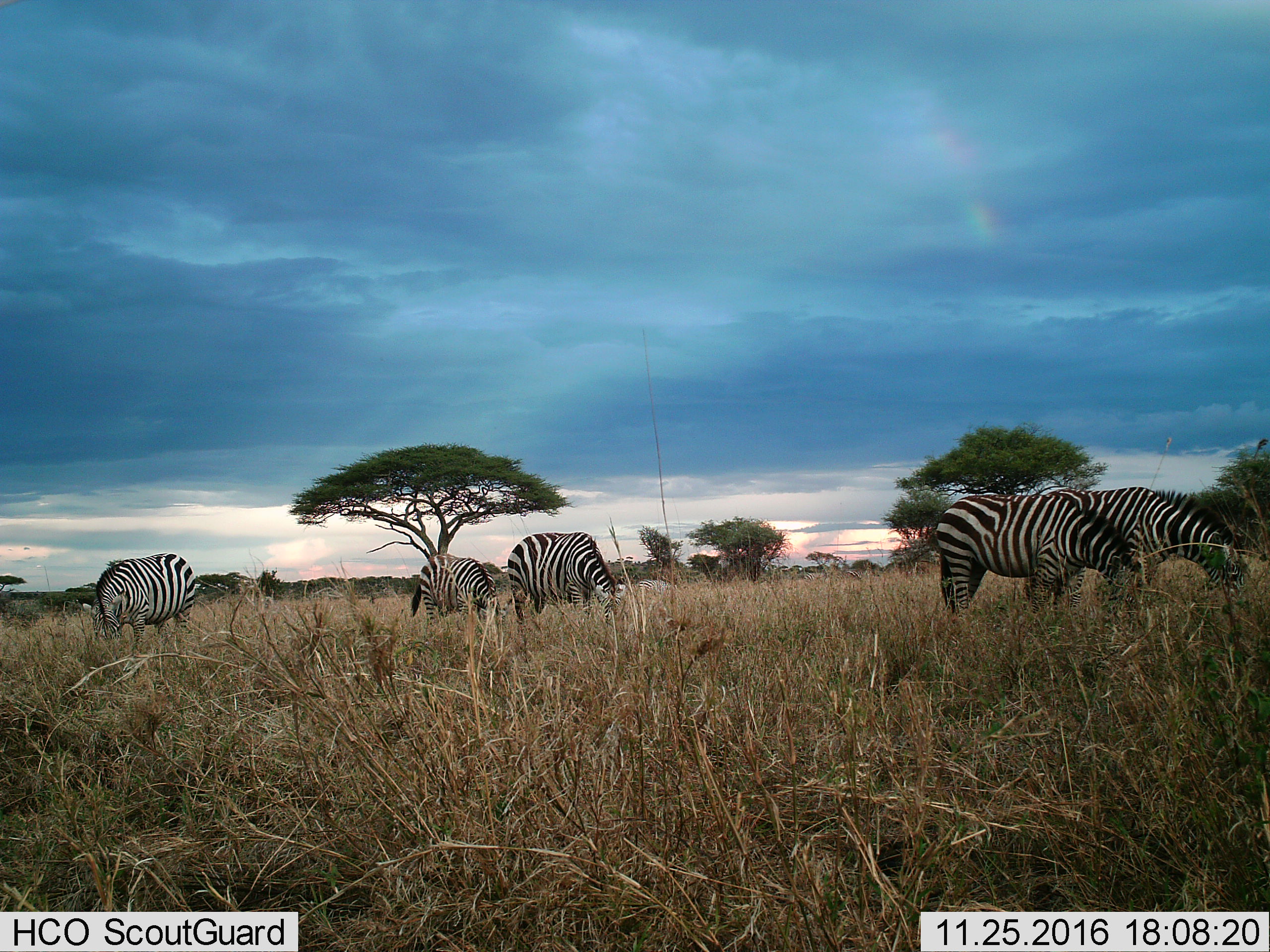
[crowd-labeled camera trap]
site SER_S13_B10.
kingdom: Animalia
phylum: Chordata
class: Mammalia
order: Perissodactyla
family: Equidae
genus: Equus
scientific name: Equus quagga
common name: plains zebra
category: zebraplains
Zebraplains (plains zebra) (Equus quagga), count 5. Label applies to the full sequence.